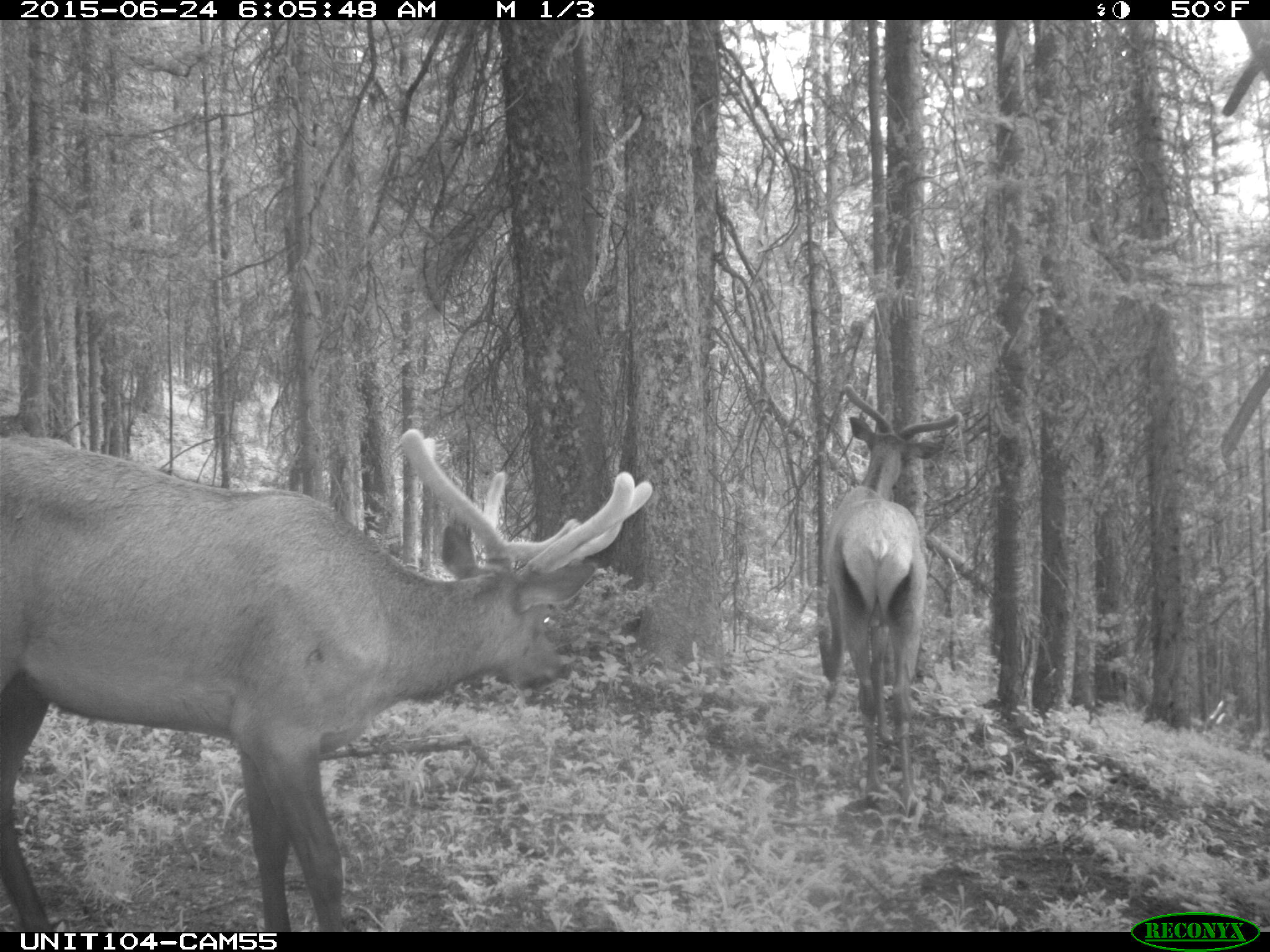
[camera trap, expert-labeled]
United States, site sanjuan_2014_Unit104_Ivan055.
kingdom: Animalia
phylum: Chordata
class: Mammalia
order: Artiodactyla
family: Cervidae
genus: Cervus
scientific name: Cervus elaphus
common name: red deer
Cervus elaphus (red deer).